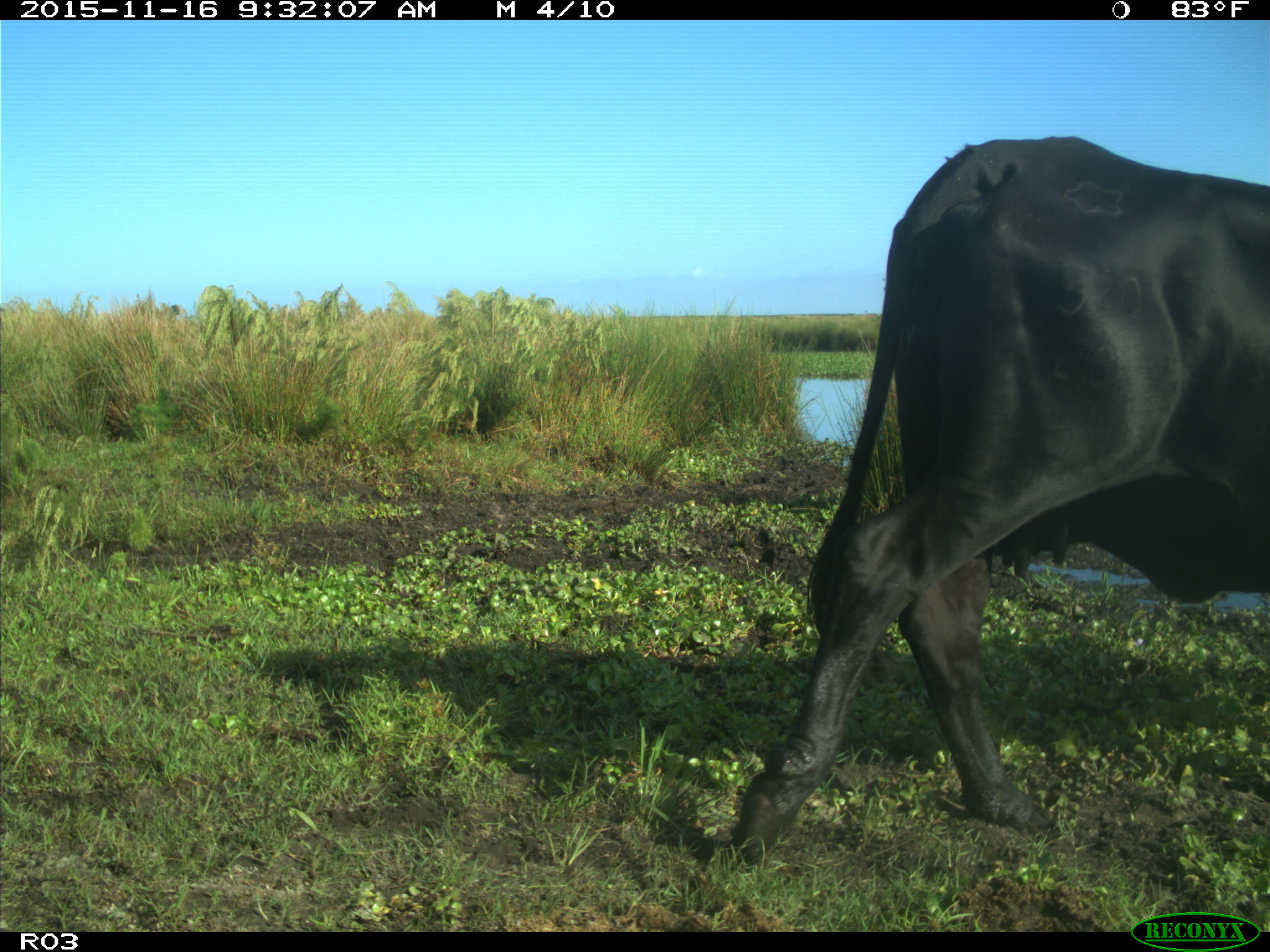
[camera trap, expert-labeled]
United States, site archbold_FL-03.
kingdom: Animalia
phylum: Chordata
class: Mammalia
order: Artiodactyla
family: Bovidae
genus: Bos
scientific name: Bos taurus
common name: domestic cow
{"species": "Bos taurus (domestic cow)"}